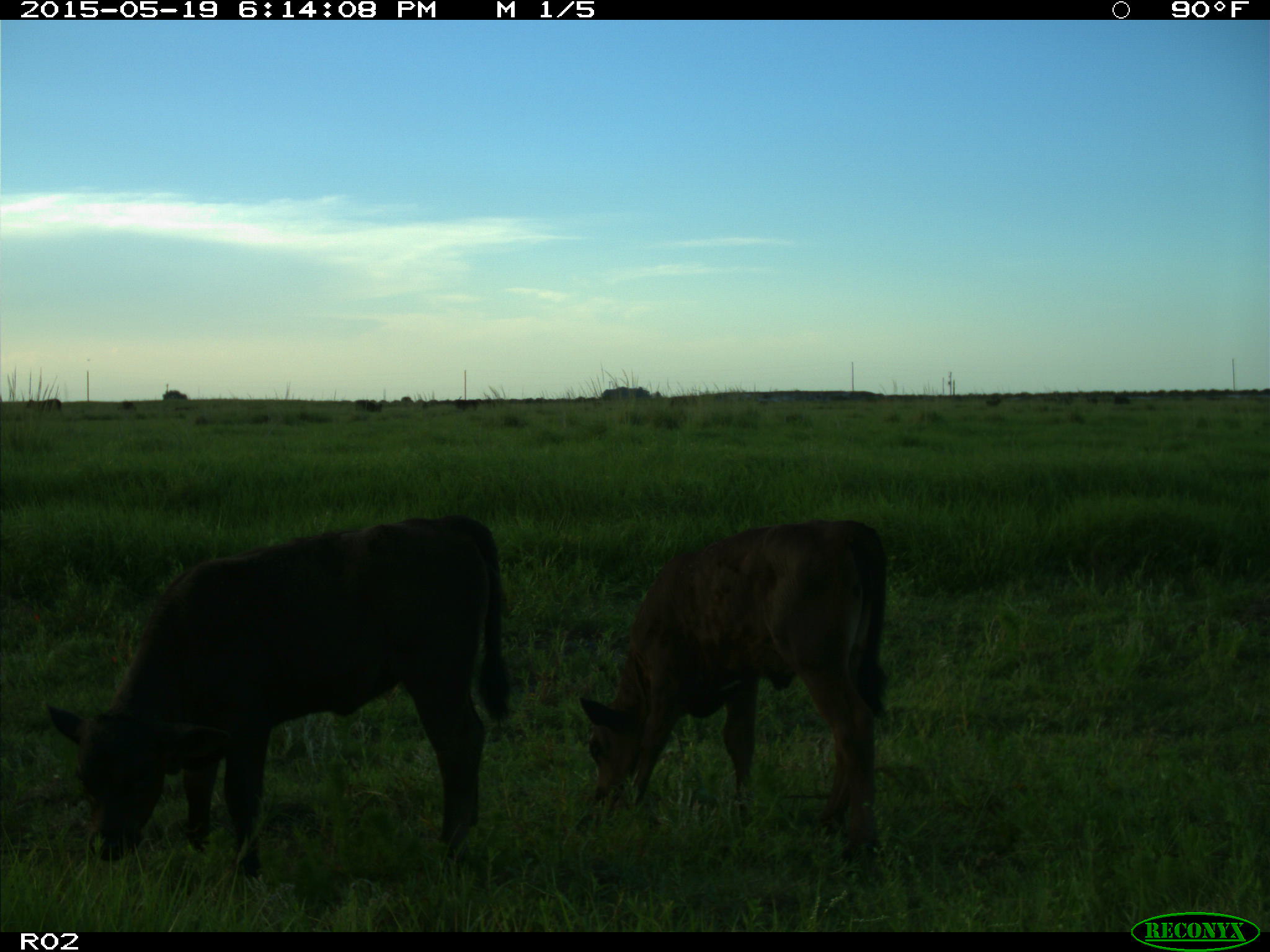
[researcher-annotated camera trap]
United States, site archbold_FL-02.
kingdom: Animalia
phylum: Chordata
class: Mammalia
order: Artiodactyla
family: Bovidae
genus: Bos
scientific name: Bos taurus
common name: domestic cow